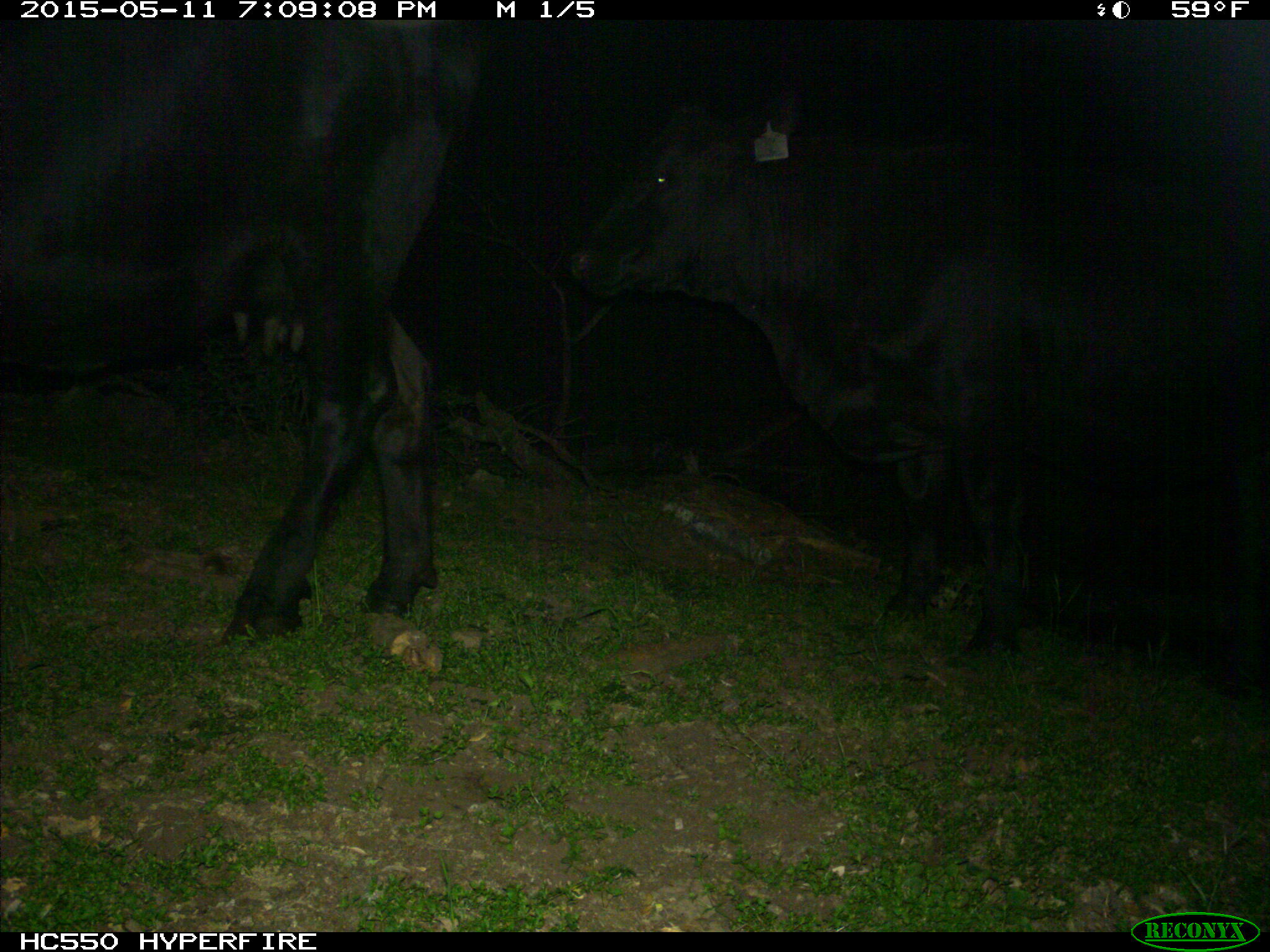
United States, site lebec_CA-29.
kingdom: Animalia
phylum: Chordata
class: Mammalia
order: Artiodactyla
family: Bovidae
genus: Bos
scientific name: Bos taurus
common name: domestic cow